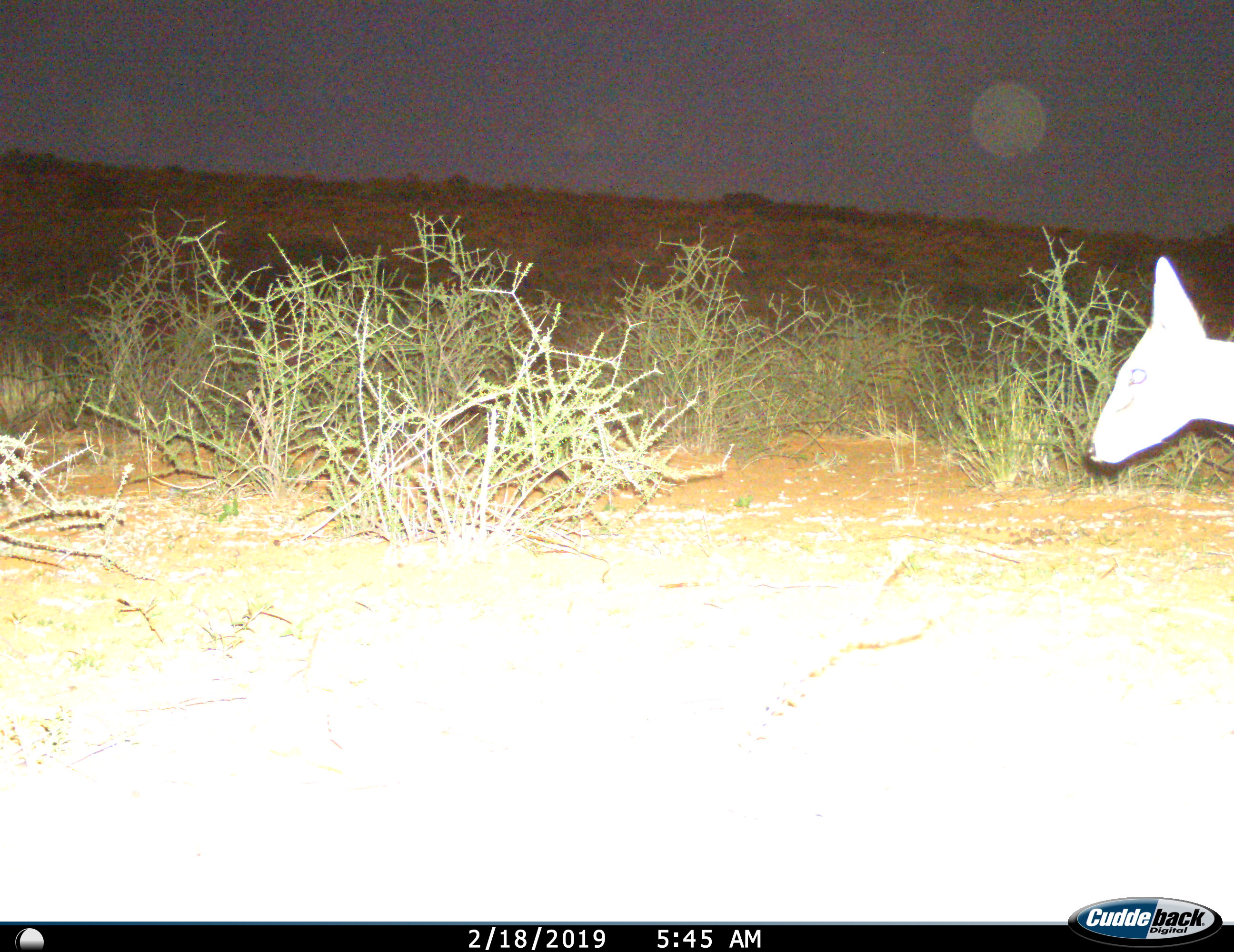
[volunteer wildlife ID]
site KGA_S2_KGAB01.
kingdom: Animalia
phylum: Chordata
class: Mammalia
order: Artiodactyla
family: Bovidae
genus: Sylvicapra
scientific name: Sylvicapra grimmia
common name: common duiker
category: duikercommongrey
Duikercommongrey (common duiker) (Sylvicapra grimmia), count 1. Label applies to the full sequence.